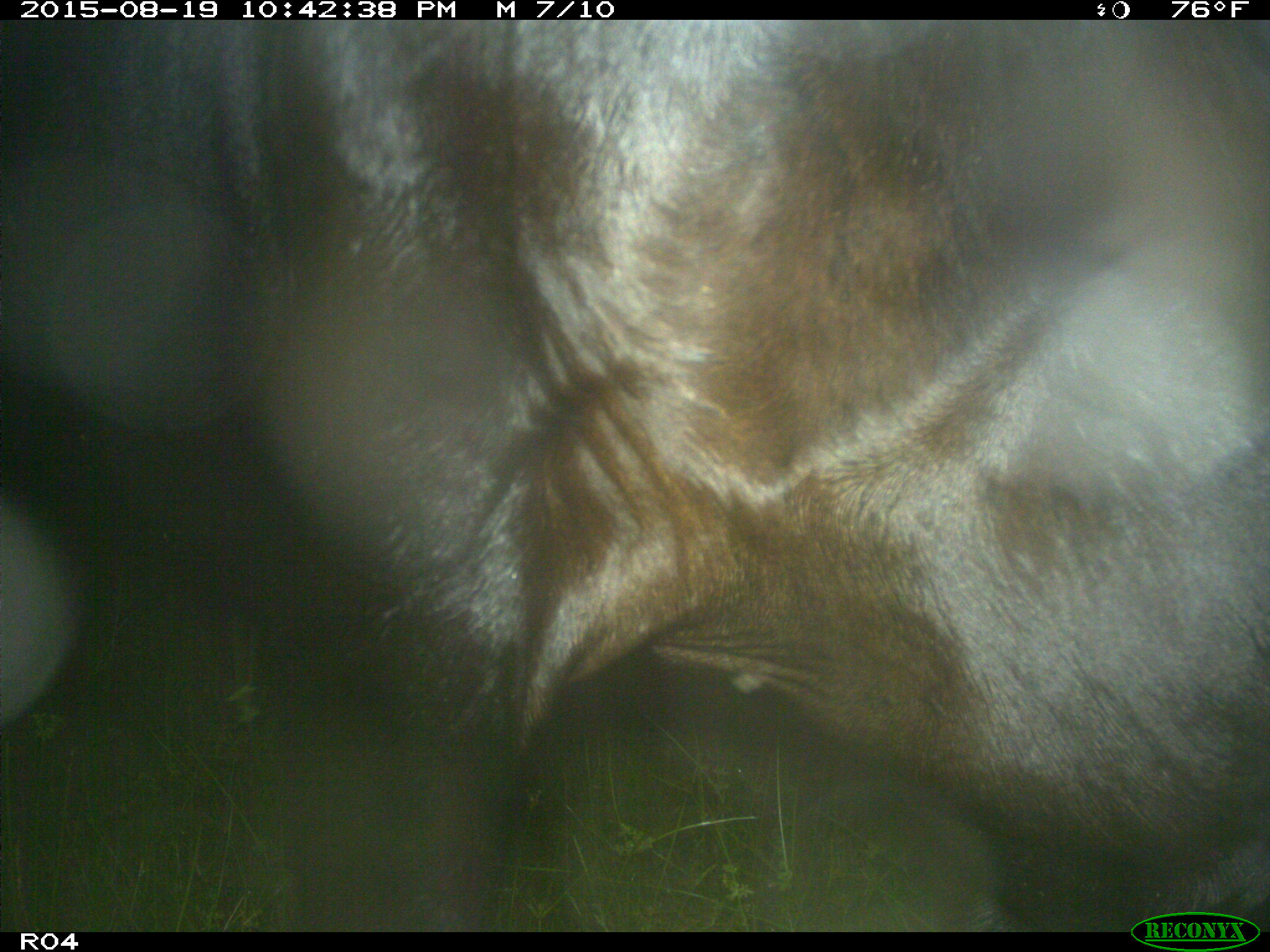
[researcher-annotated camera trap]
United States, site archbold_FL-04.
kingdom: Animalia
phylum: Chordata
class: Mammalia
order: Artiodactyla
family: Bovidae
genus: Bos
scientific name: Bos taurus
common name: domestic cow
Bos taurus (domestic cow).